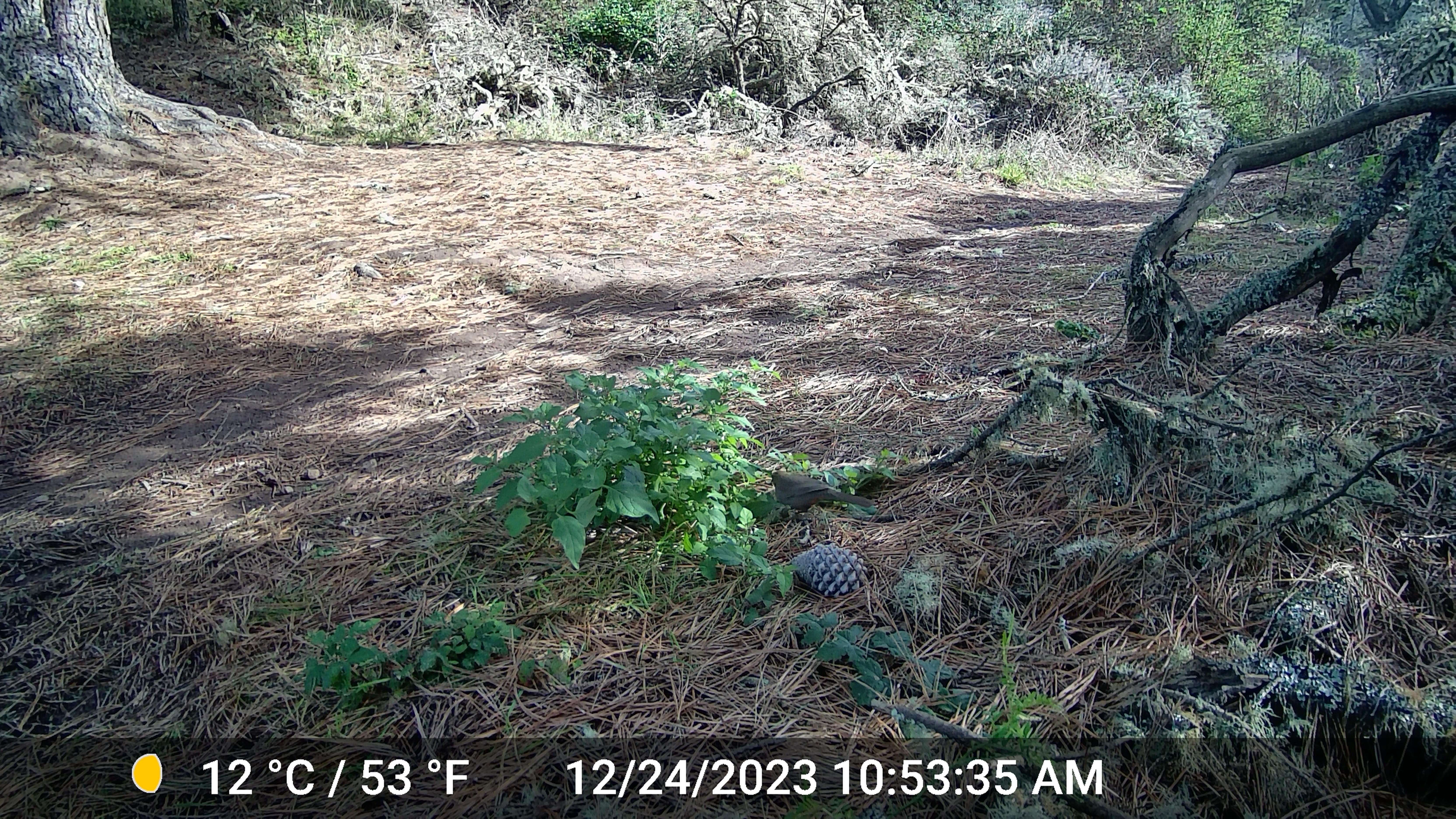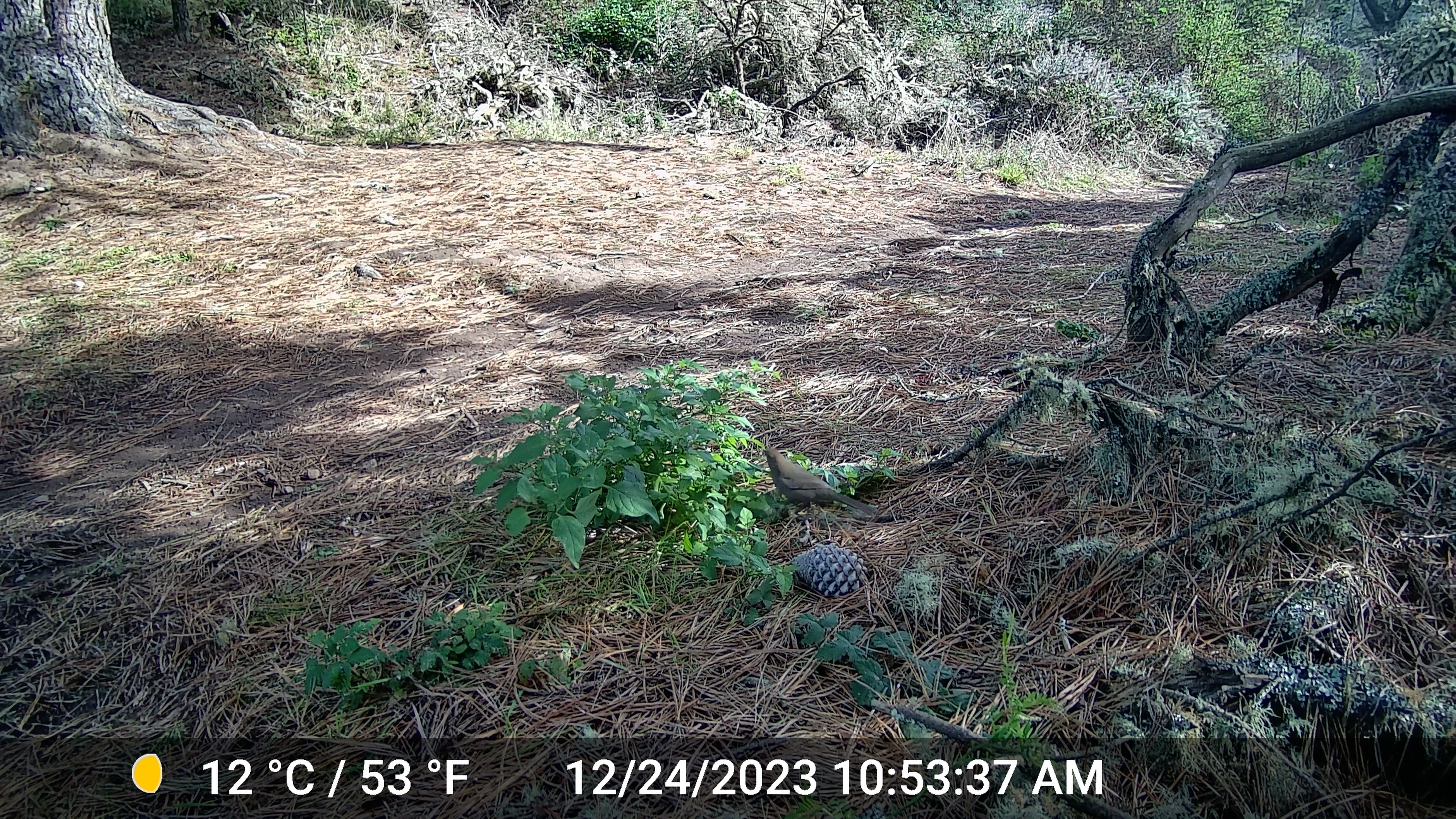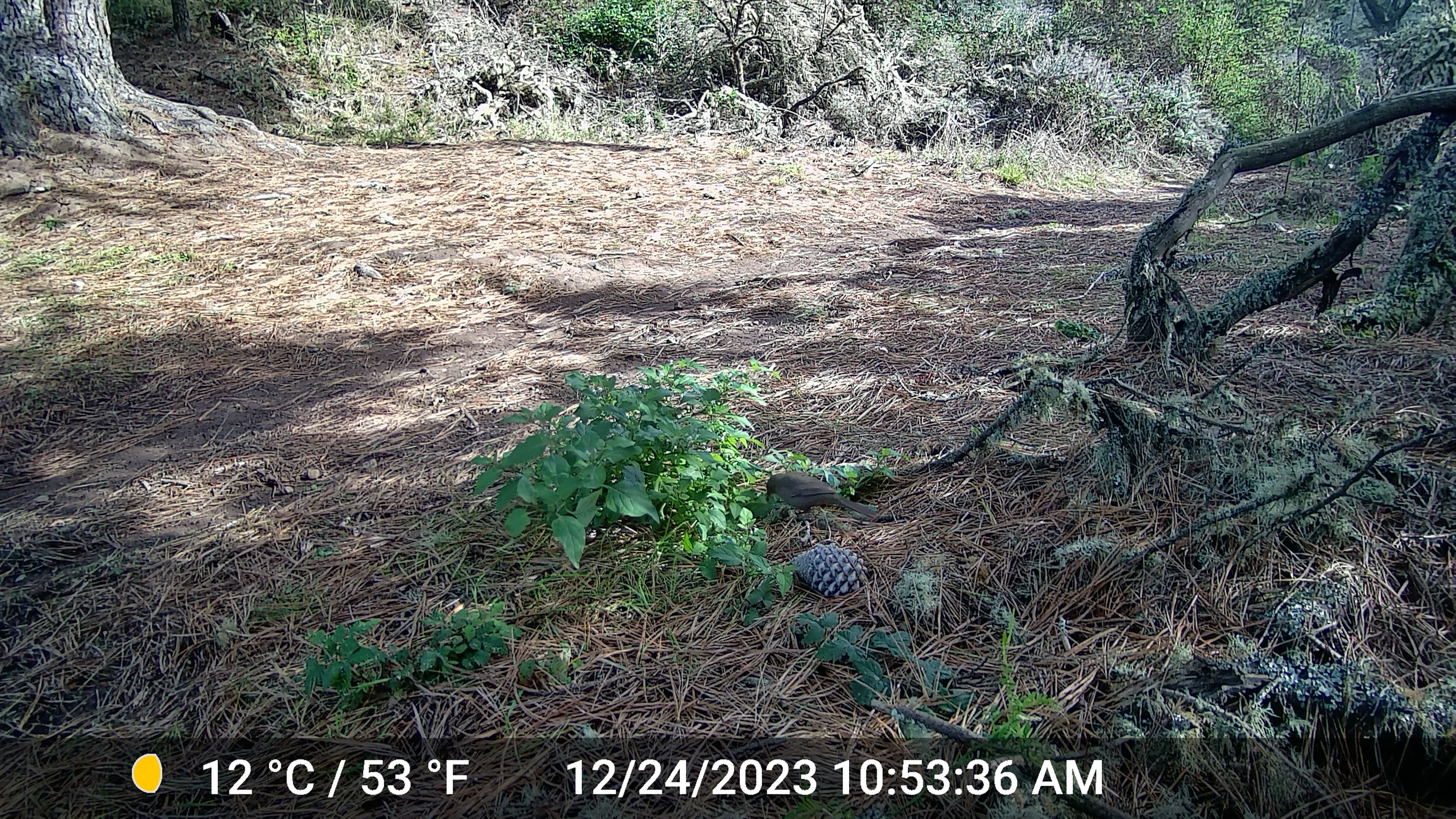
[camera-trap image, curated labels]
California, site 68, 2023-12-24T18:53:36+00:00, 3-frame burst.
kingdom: Animalia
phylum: Chordata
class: Aves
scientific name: Aves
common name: bird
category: unknown bird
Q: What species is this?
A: Unknown bird (bird) (Aves).